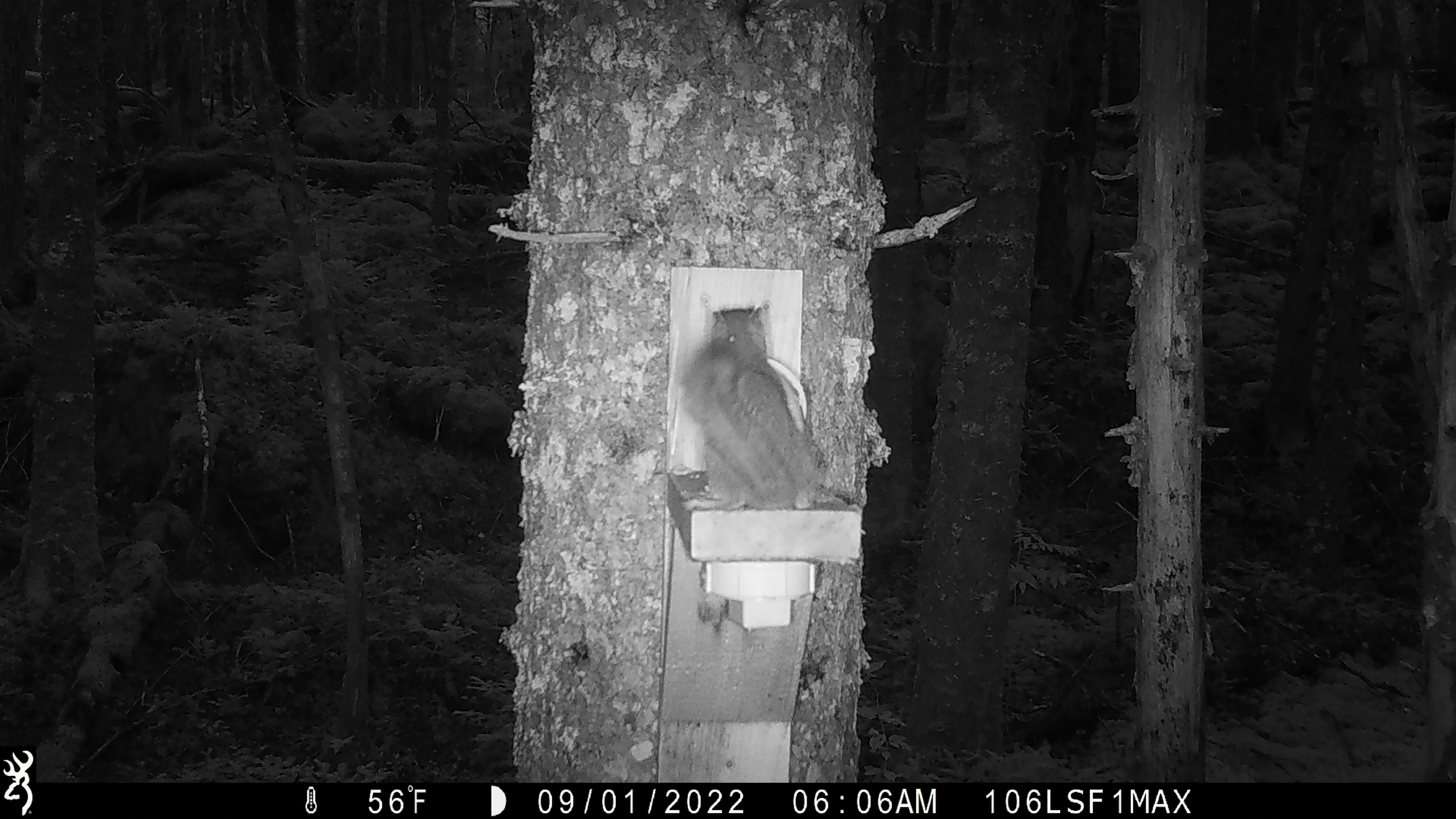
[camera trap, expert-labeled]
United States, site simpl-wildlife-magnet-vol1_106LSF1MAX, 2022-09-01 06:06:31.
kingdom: Animalia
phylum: Chordata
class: Mammalia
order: Rodentia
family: Sciuridae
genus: Tamiasciurus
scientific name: Tamiasciurus hudsonicus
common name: red squirrel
Red squirrel (Tamiasciurus hudsonicus).